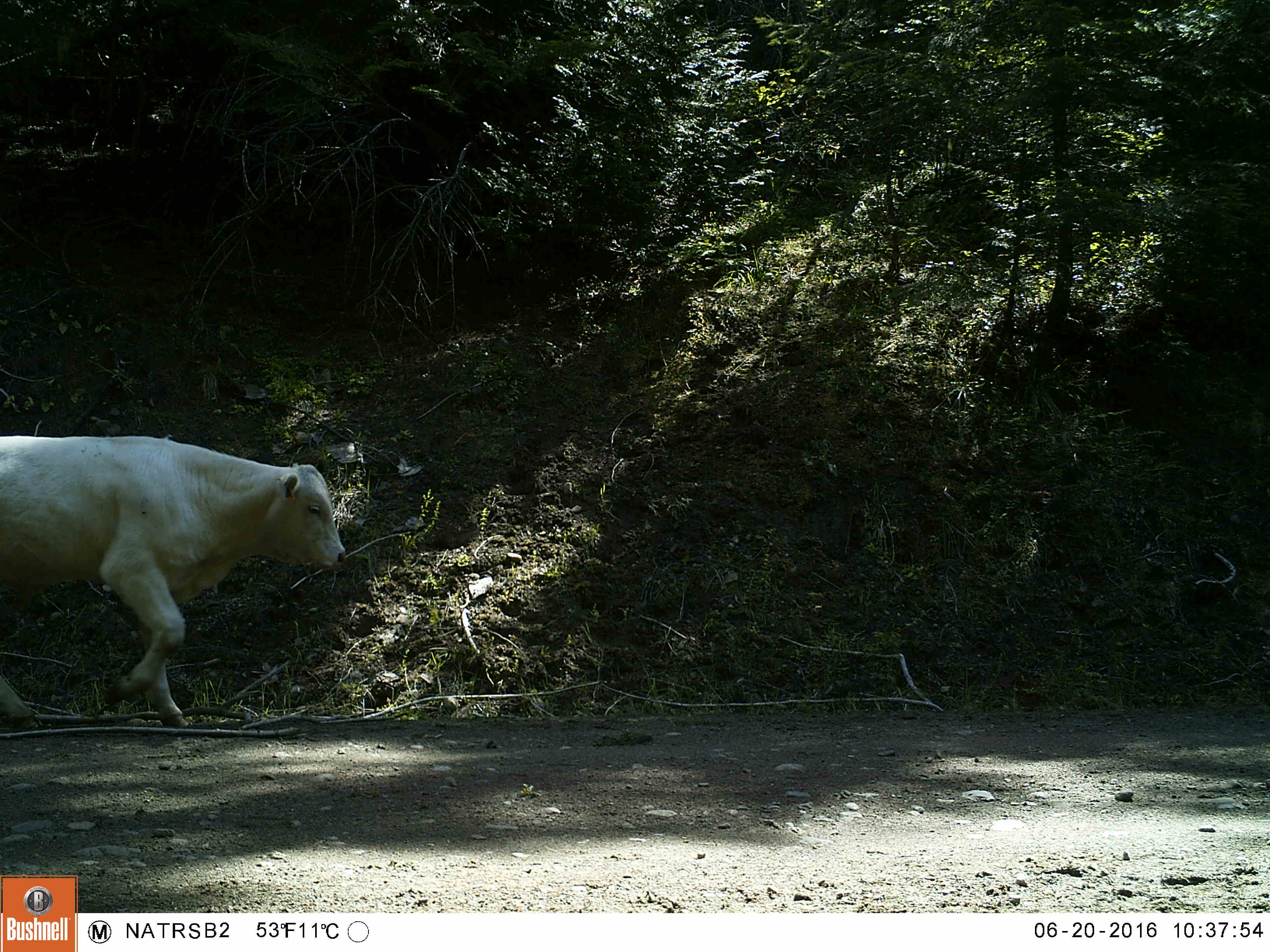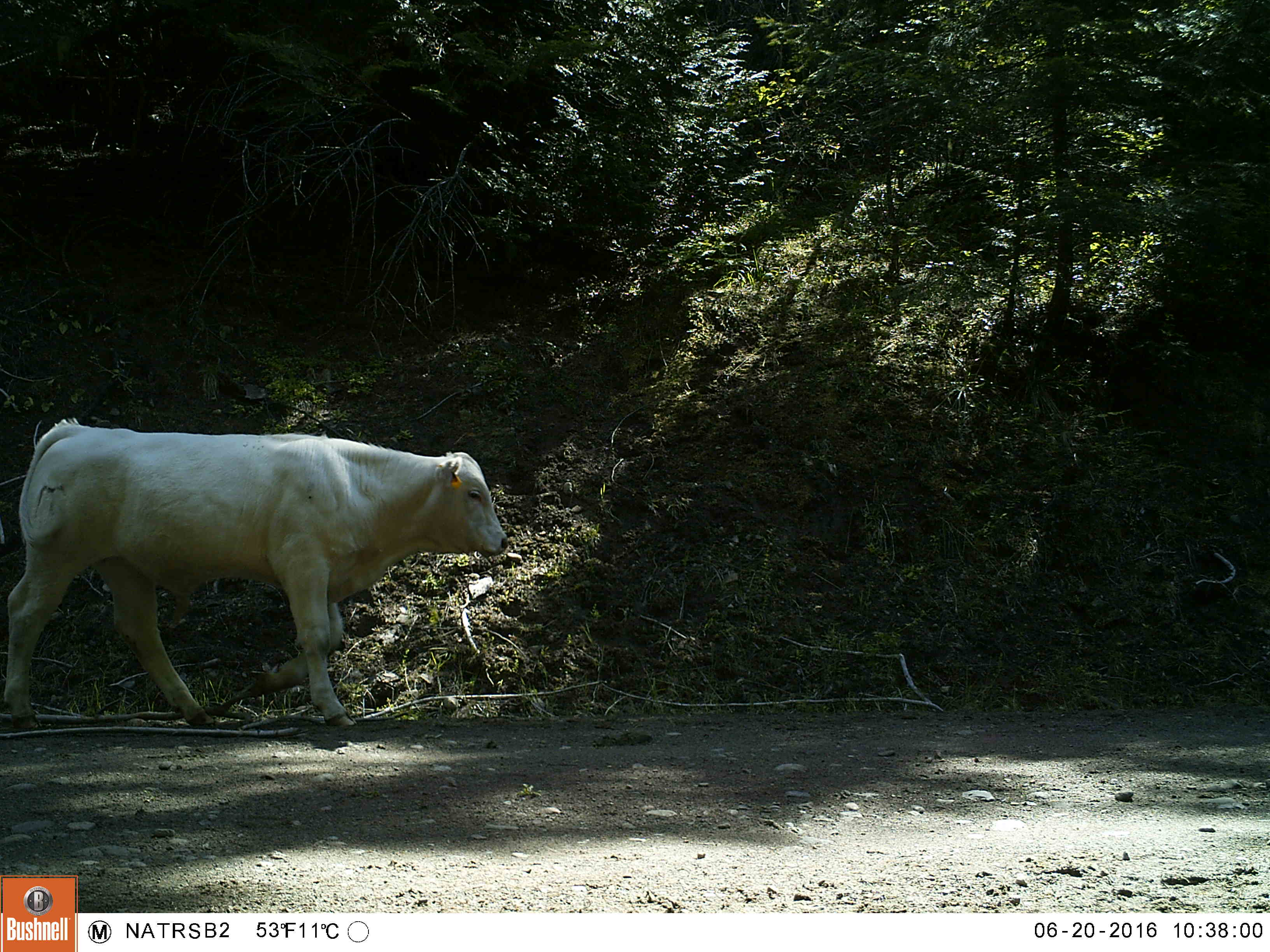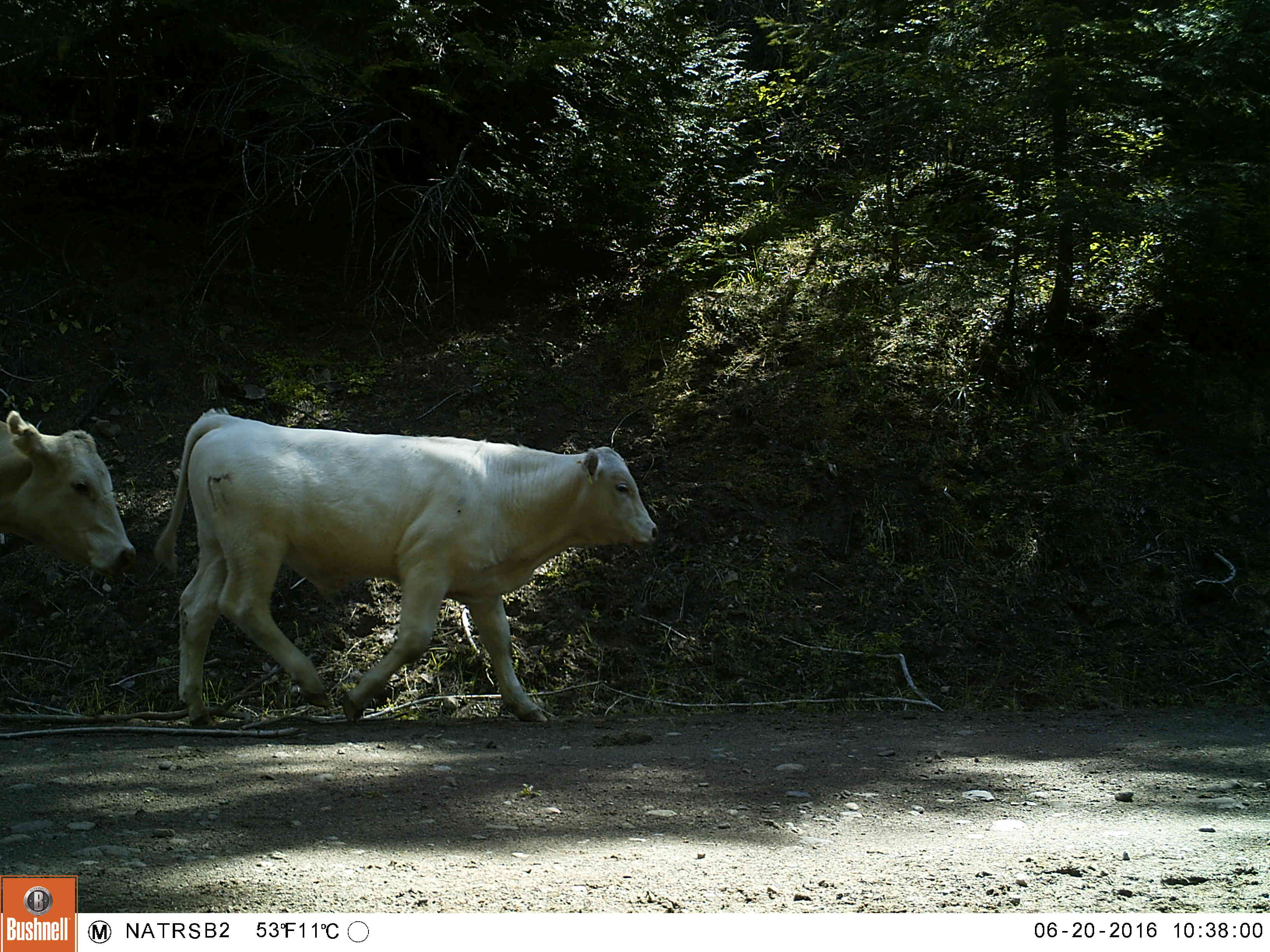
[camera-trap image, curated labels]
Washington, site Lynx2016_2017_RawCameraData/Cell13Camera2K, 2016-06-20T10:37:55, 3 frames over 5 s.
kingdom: Animalia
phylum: Chordata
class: Mammalia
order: Artiodactyla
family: Bovidae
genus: Bos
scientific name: Bos taurus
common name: domestic cattle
Domestic cattle (Bos taurus). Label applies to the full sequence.